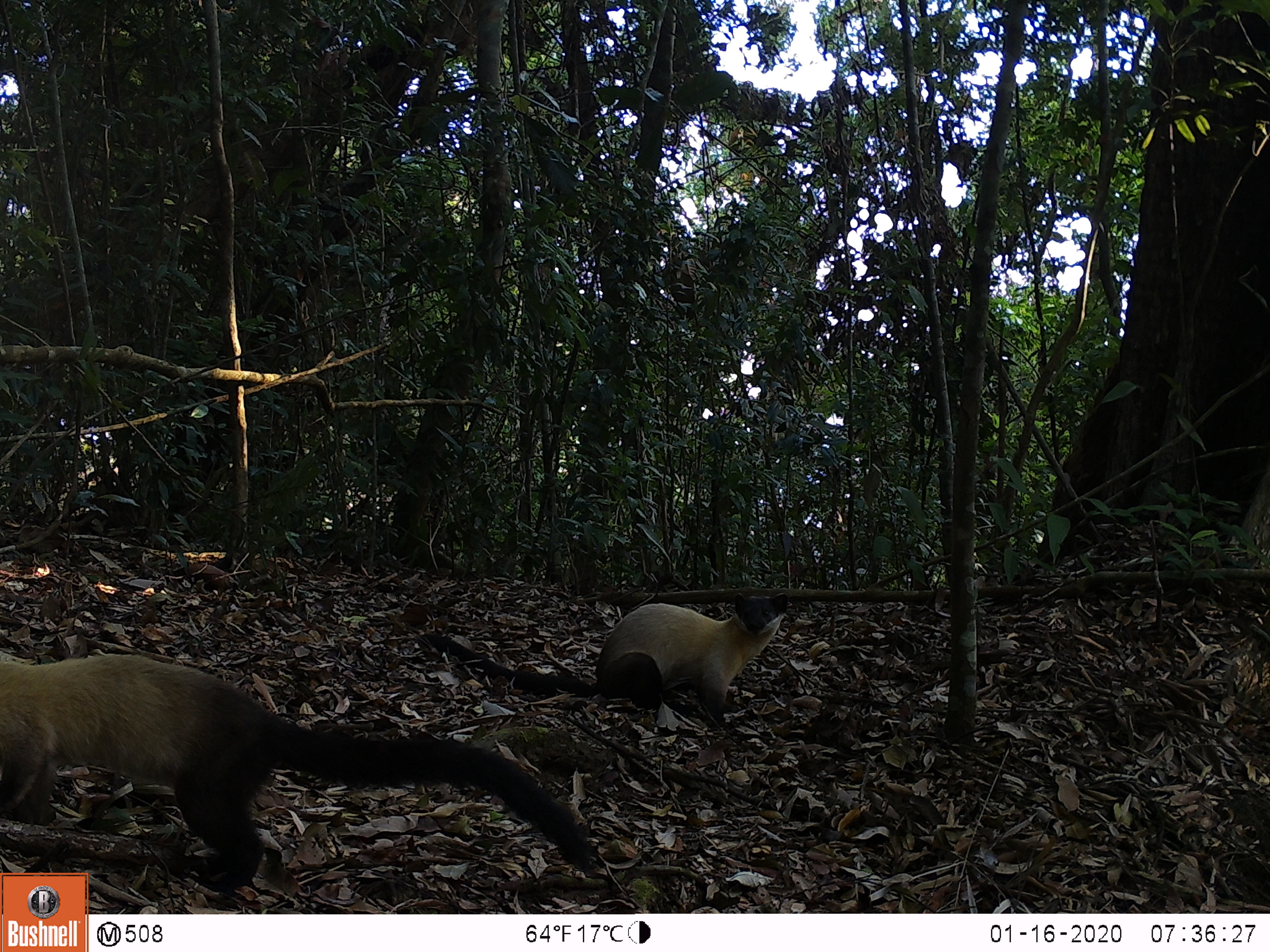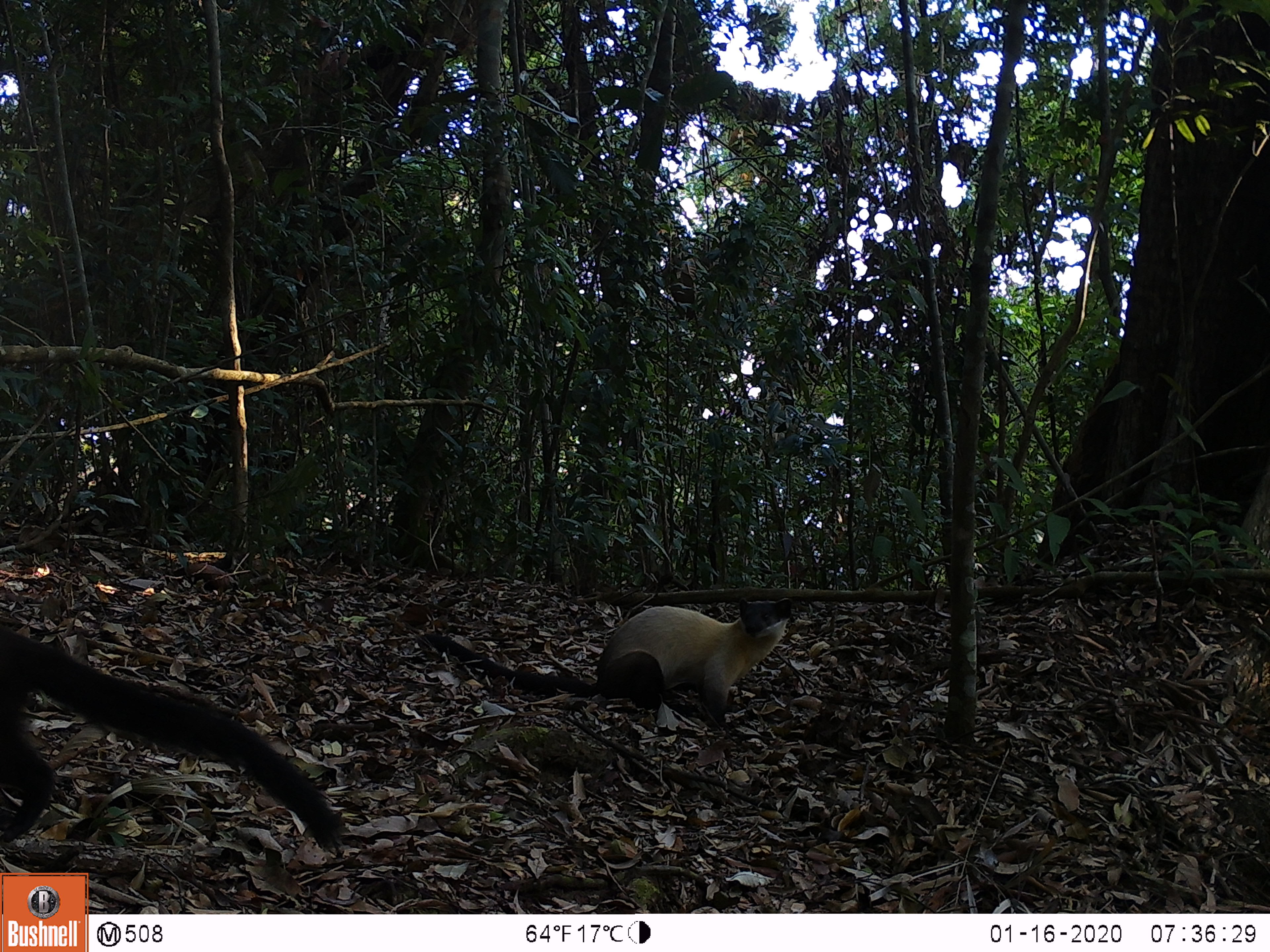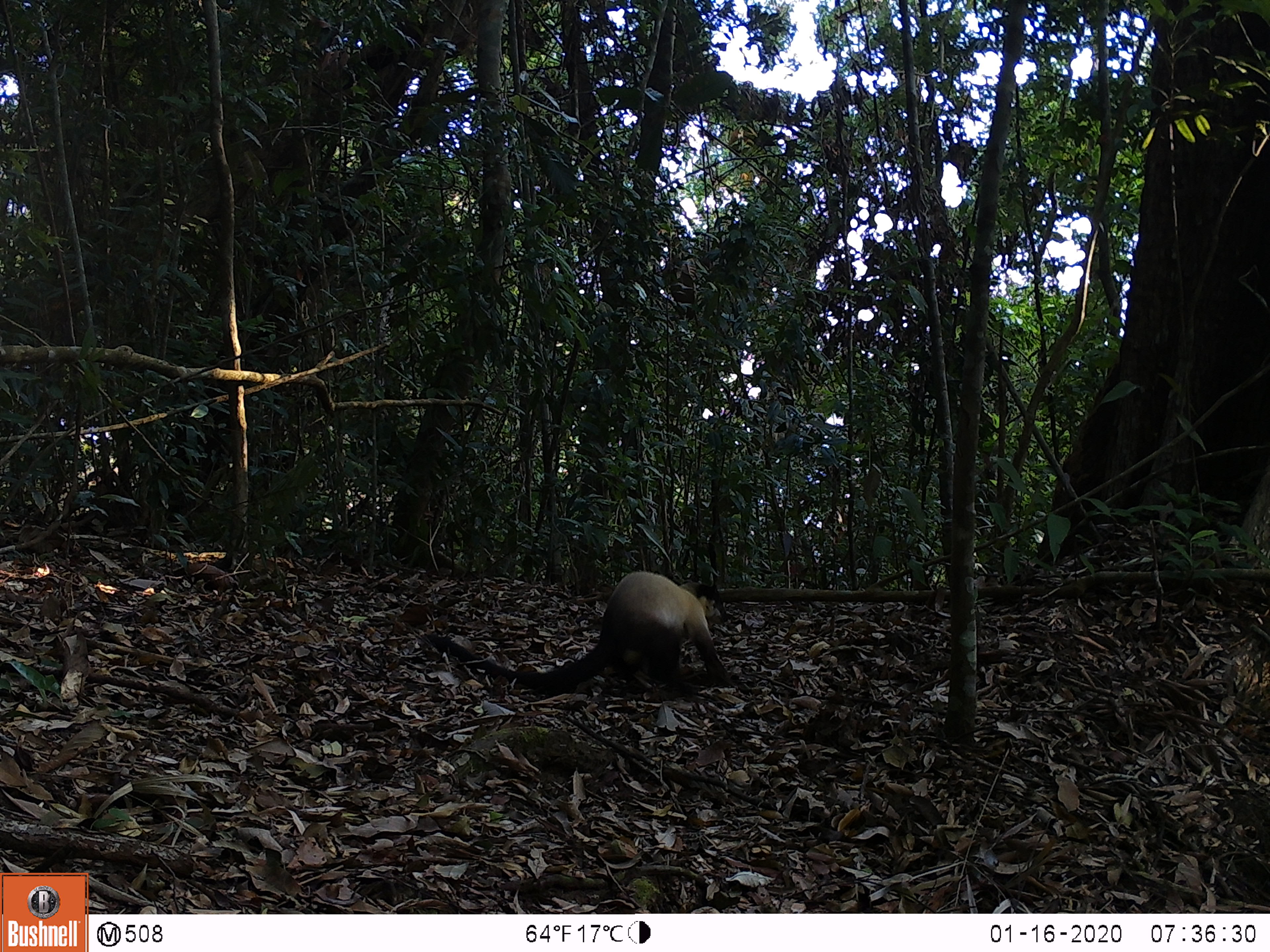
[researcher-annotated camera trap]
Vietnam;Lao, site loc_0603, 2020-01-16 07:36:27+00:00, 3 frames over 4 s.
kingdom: Animalia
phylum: Chordata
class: Mammalia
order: Carnivora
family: Mustelidae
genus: Martes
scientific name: Martes flavigula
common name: yellow-throated marten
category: yellow throated marten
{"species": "yellow throated marten (yellow-throated marten) (Martes flavigula)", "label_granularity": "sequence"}